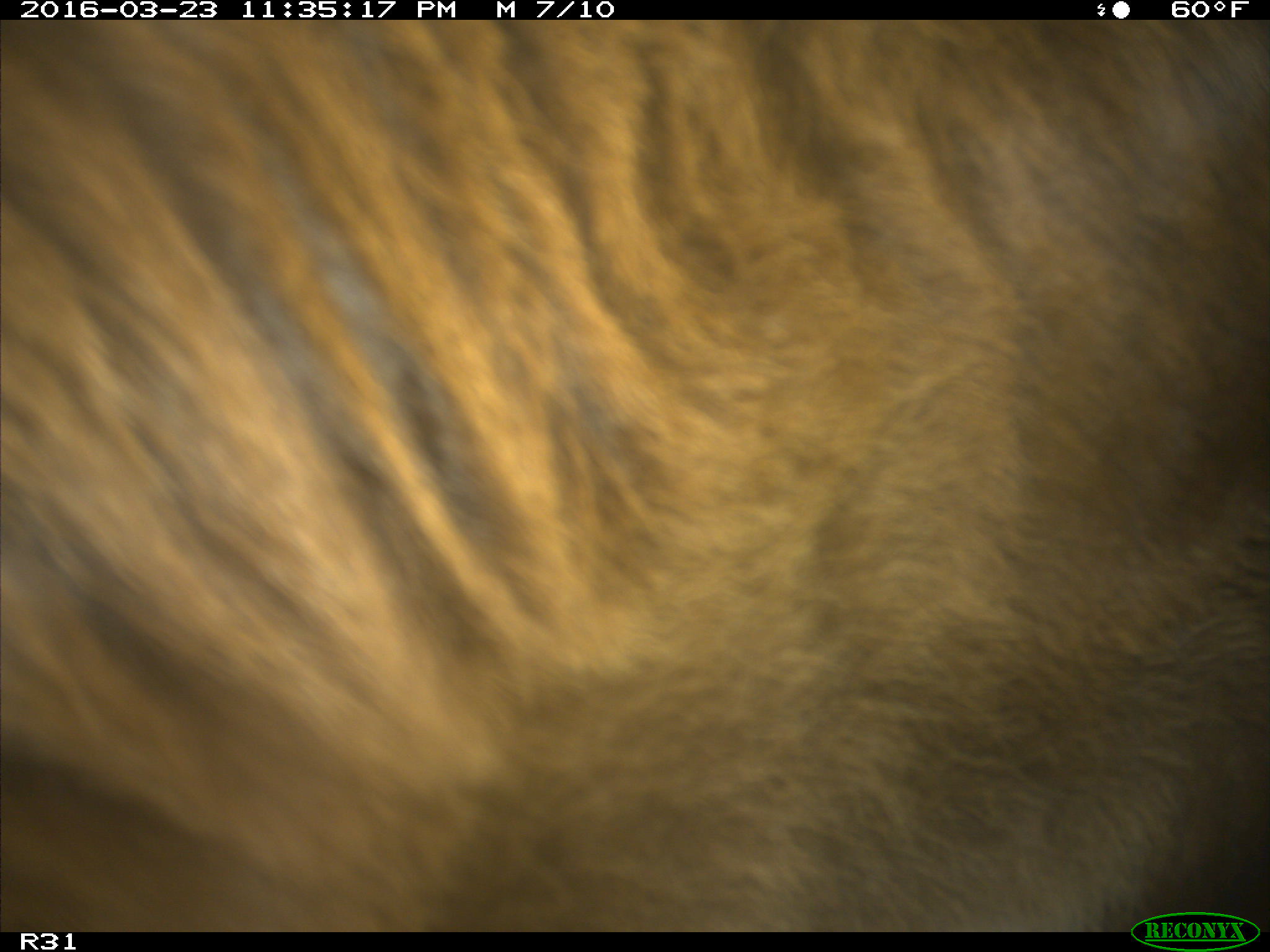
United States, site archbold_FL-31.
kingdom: Animalia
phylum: Chordata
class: Mammalia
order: Artiodactyla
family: Bovidae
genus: Bos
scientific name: Bos taurus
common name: domestic cow